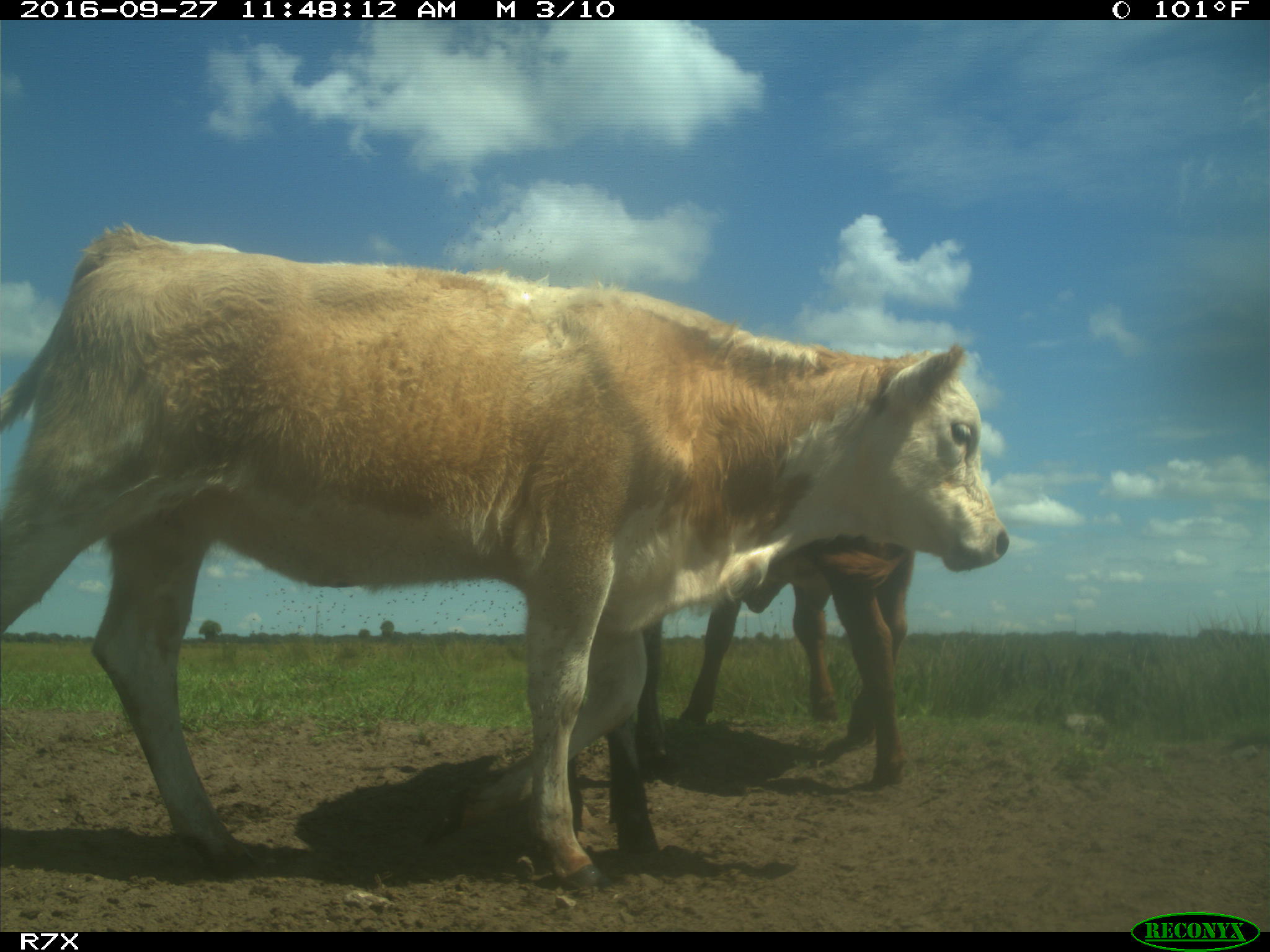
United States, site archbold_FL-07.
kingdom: Animalia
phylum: Chordata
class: Mammalia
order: Artiodactyla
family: Bovidae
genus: Bos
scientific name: Bos taurus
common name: domestic cow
Bos taurus (domestic cow).